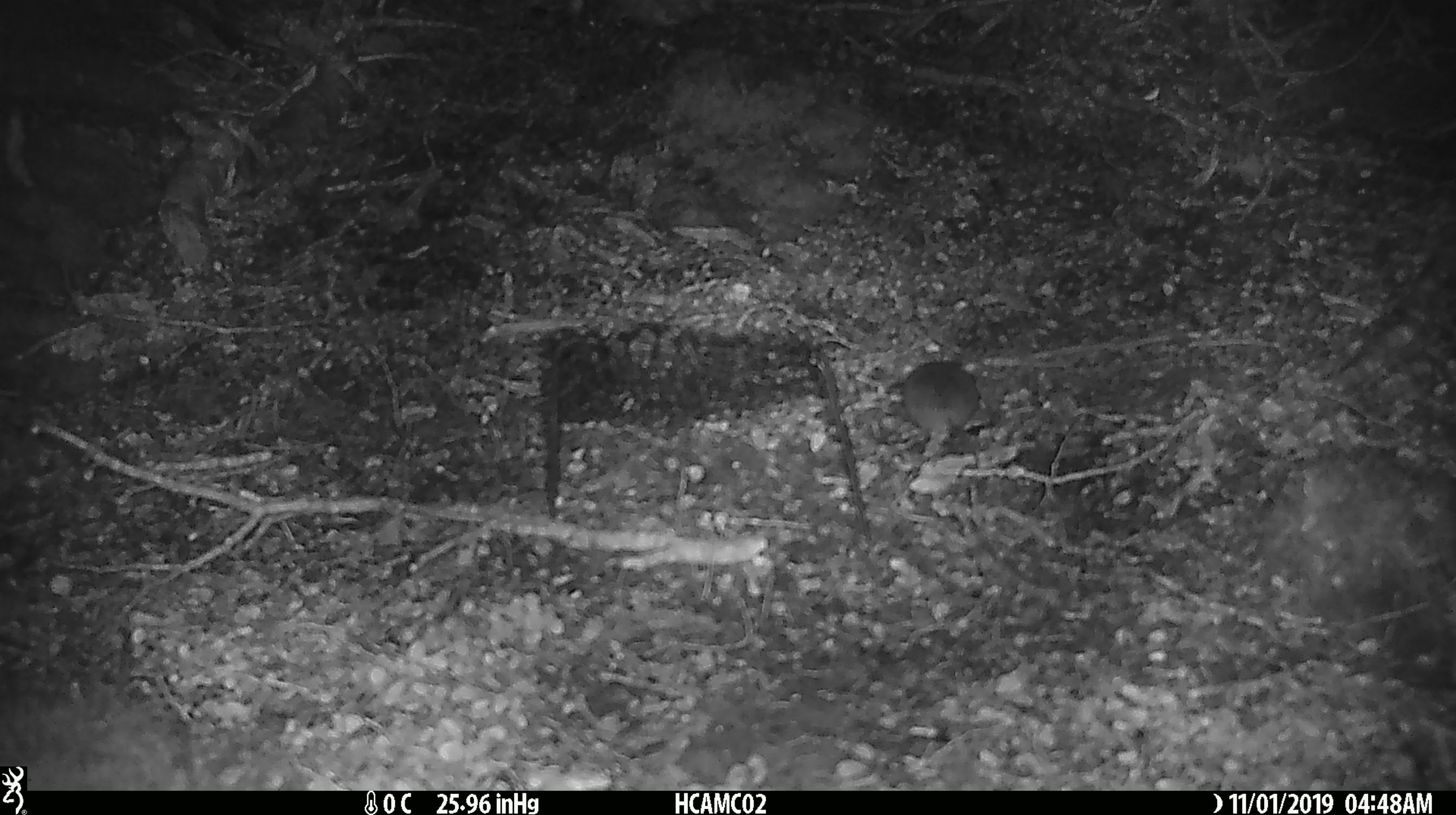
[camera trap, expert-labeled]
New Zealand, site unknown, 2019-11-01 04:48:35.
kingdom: Animalia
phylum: Chordata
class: Mammalia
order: Rodentia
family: Muridae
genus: Mus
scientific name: Mus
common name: mouse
Mouse (Mus).